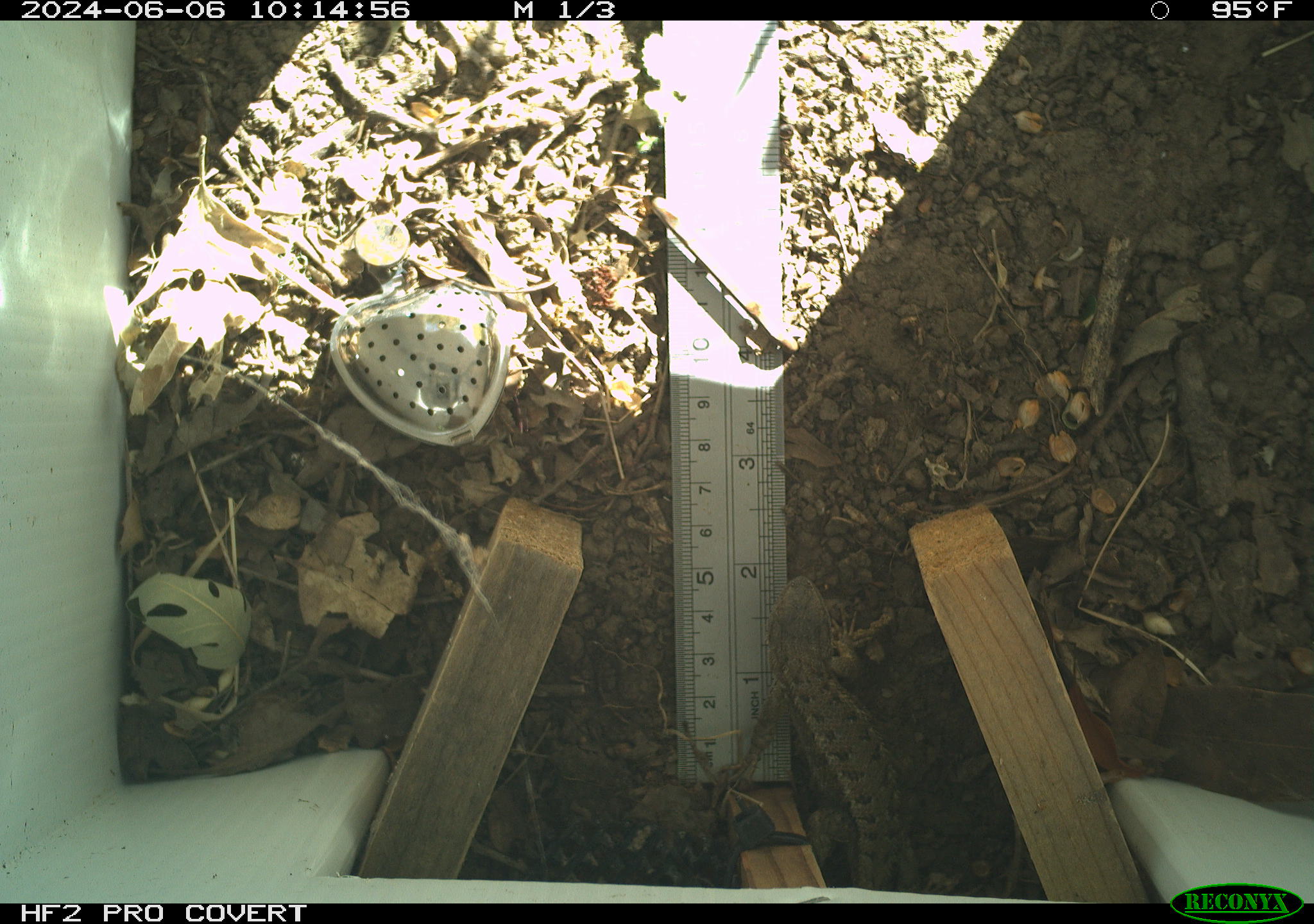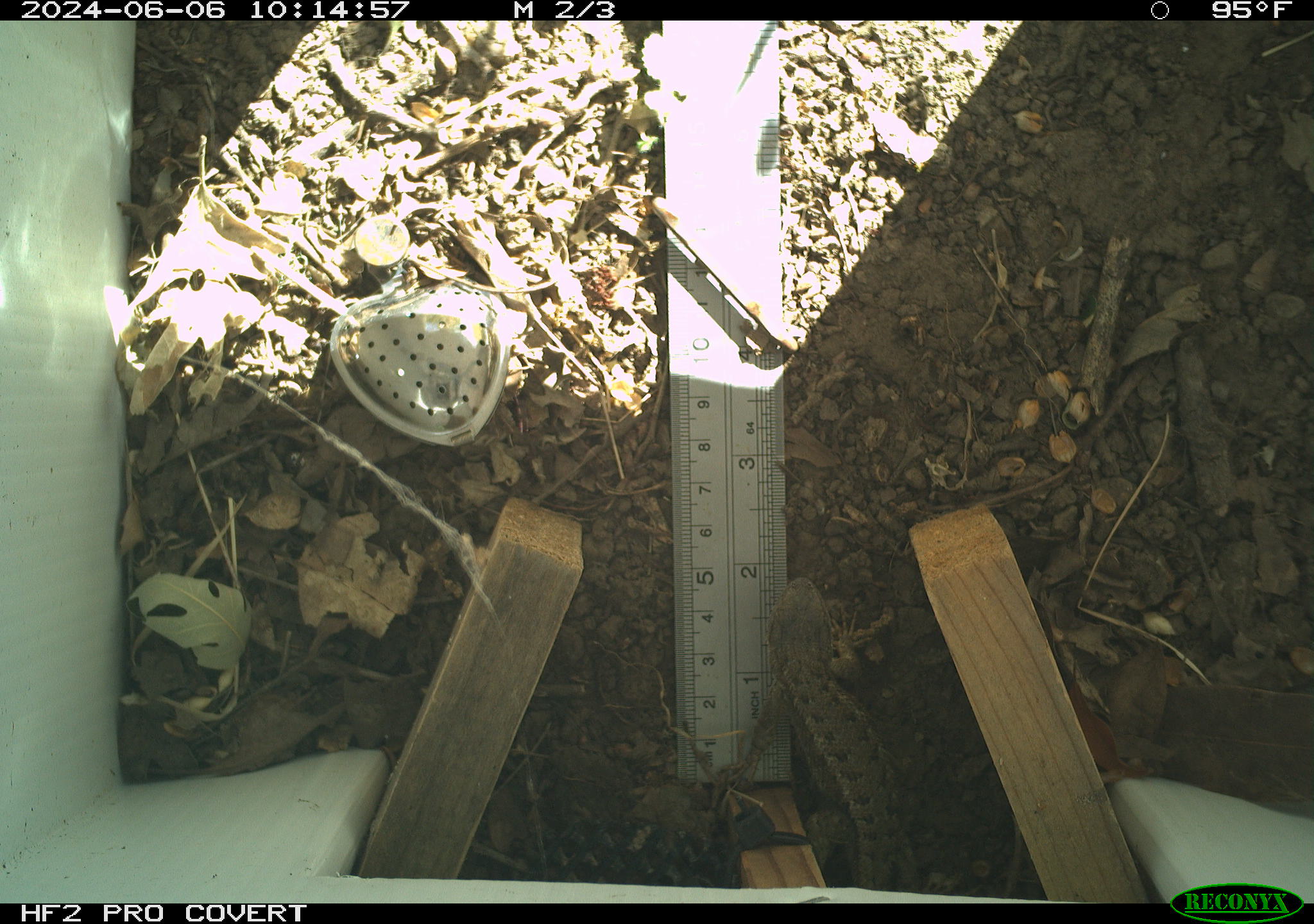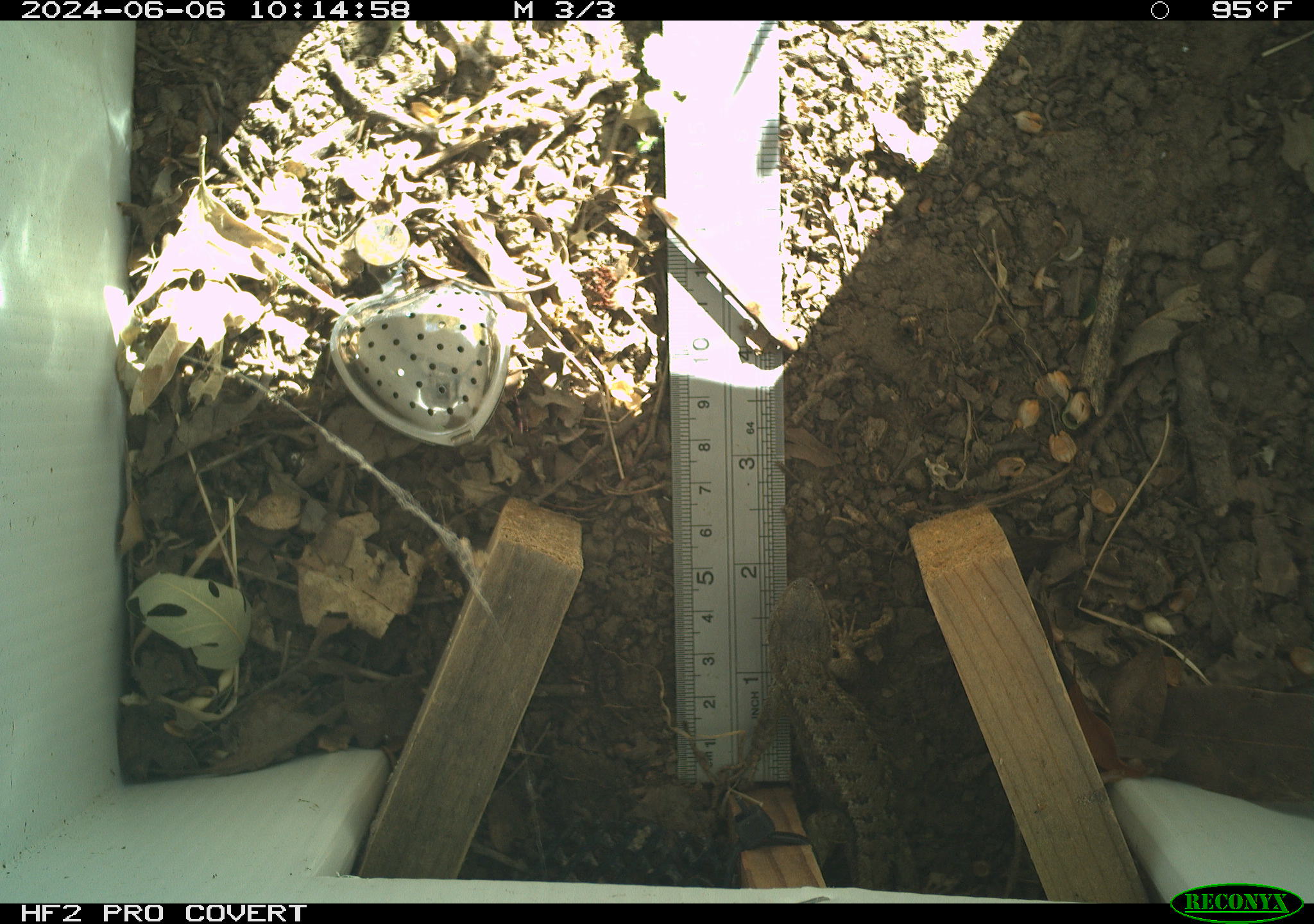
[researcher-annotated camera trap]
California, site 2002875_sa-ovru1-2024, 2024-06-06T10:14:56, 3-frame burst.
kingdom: Animalia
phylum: Chordata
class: Reptilia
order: Squamata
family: Phrynosomatidae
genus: Sceloporus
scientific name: Sceloporus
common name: spiny lizards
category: sceloporus species